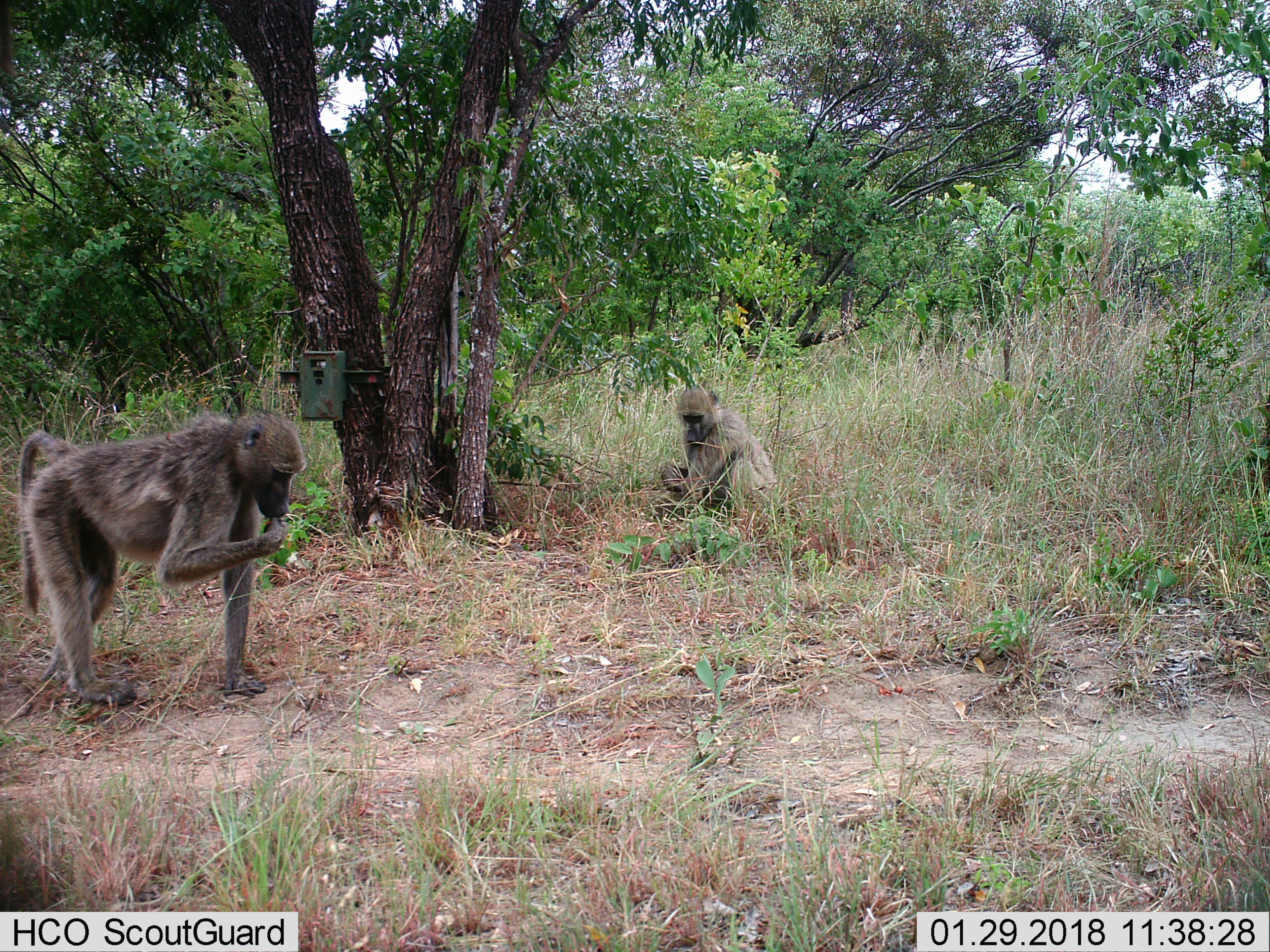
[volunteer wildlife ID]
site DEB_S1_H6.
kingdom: Animalia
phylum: Chordata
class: Mammalia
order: Primates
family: Cercopithecidae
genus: Papio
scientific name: Papio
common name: baboon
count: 2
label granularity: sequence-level